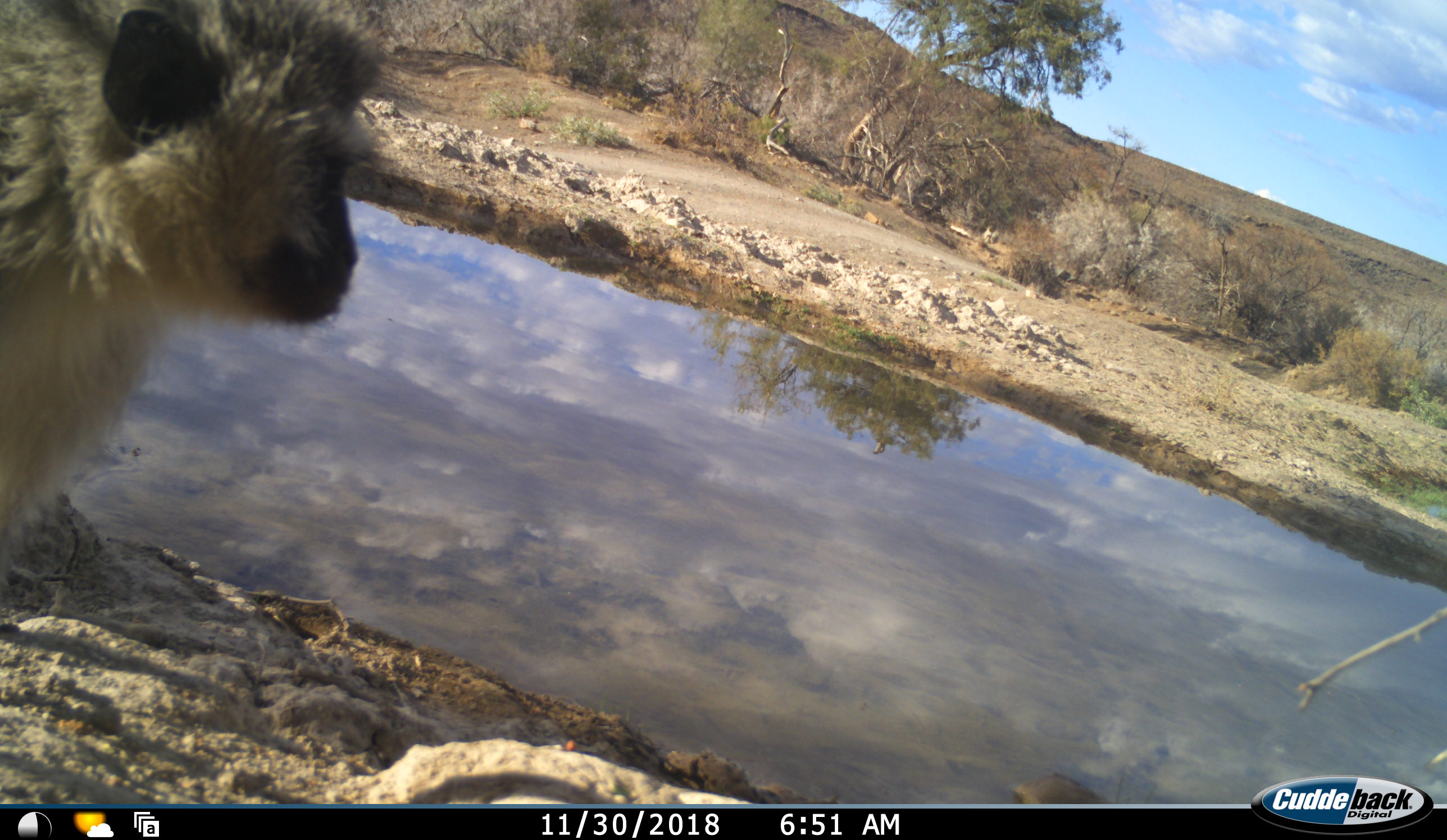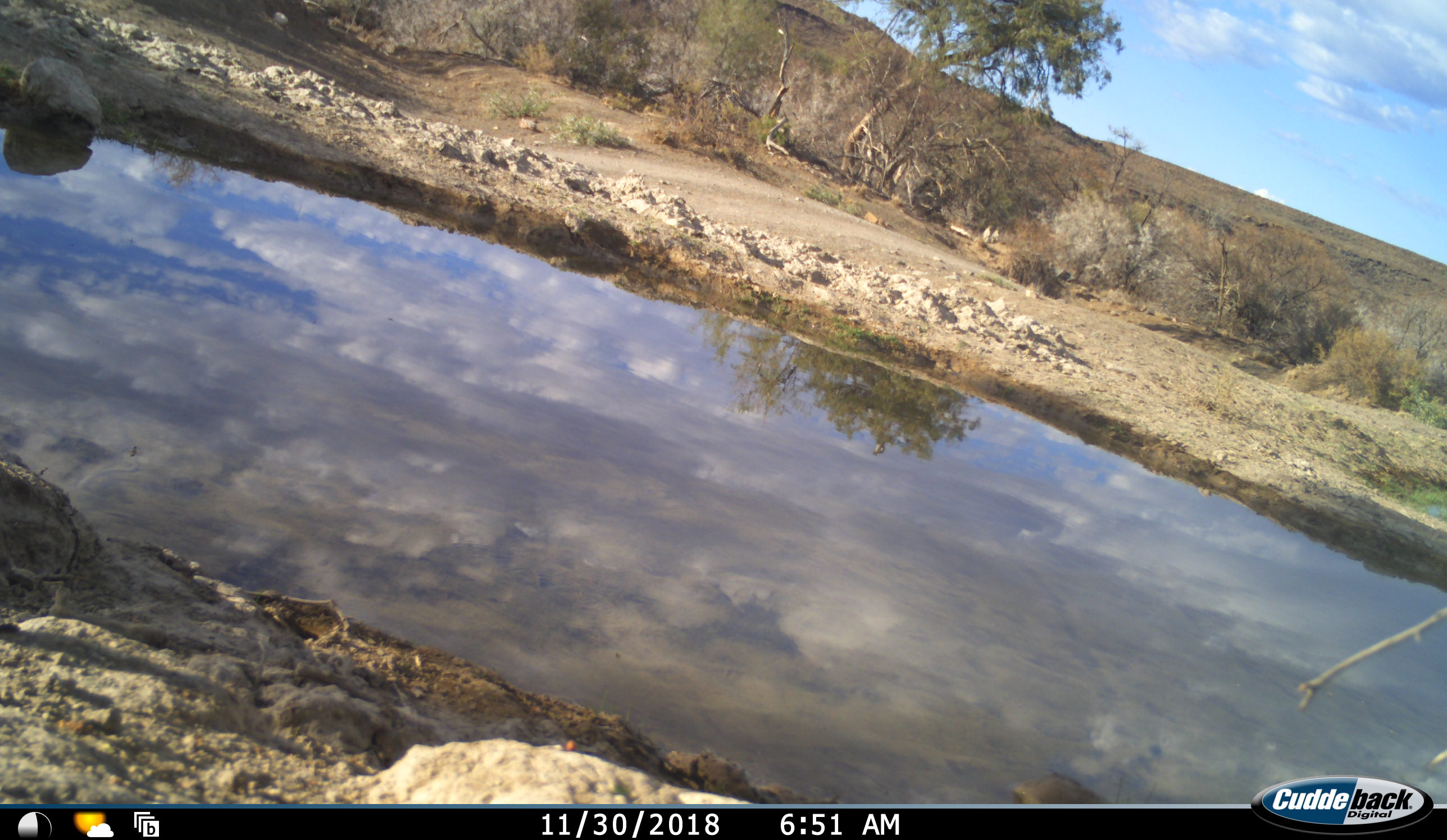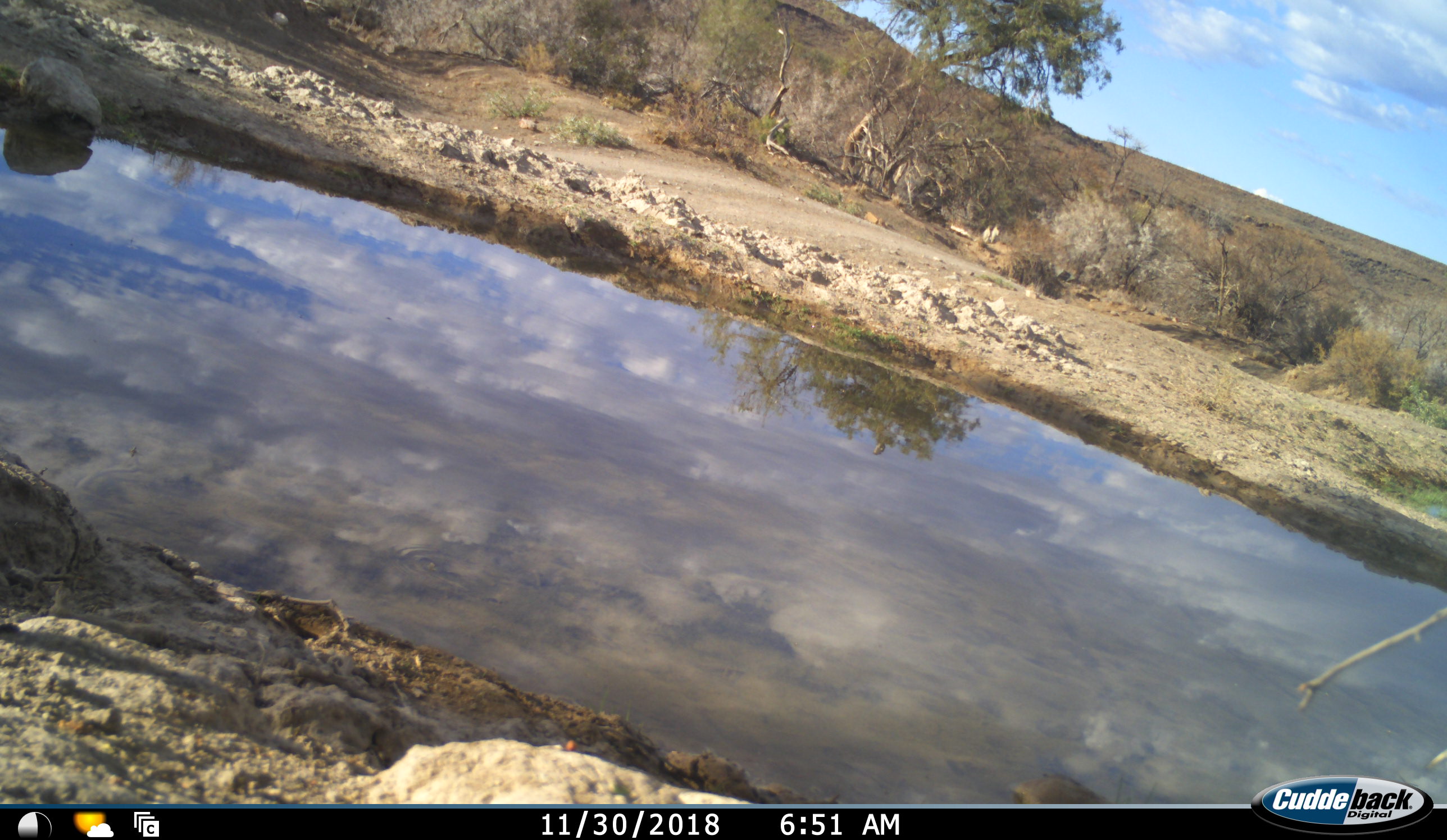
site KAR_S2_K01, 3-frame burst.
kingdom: Animalia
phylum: Chordata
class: Mammalia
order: Primates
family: Cercopithecidae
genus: Chlorocebus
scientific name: Chlorocebus pygerythrus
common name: vervet monkey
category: monkeyvervet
Monkeyvervet (vervet monkey) (Chlorocebus pygerythrus), count 1. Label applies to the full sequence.